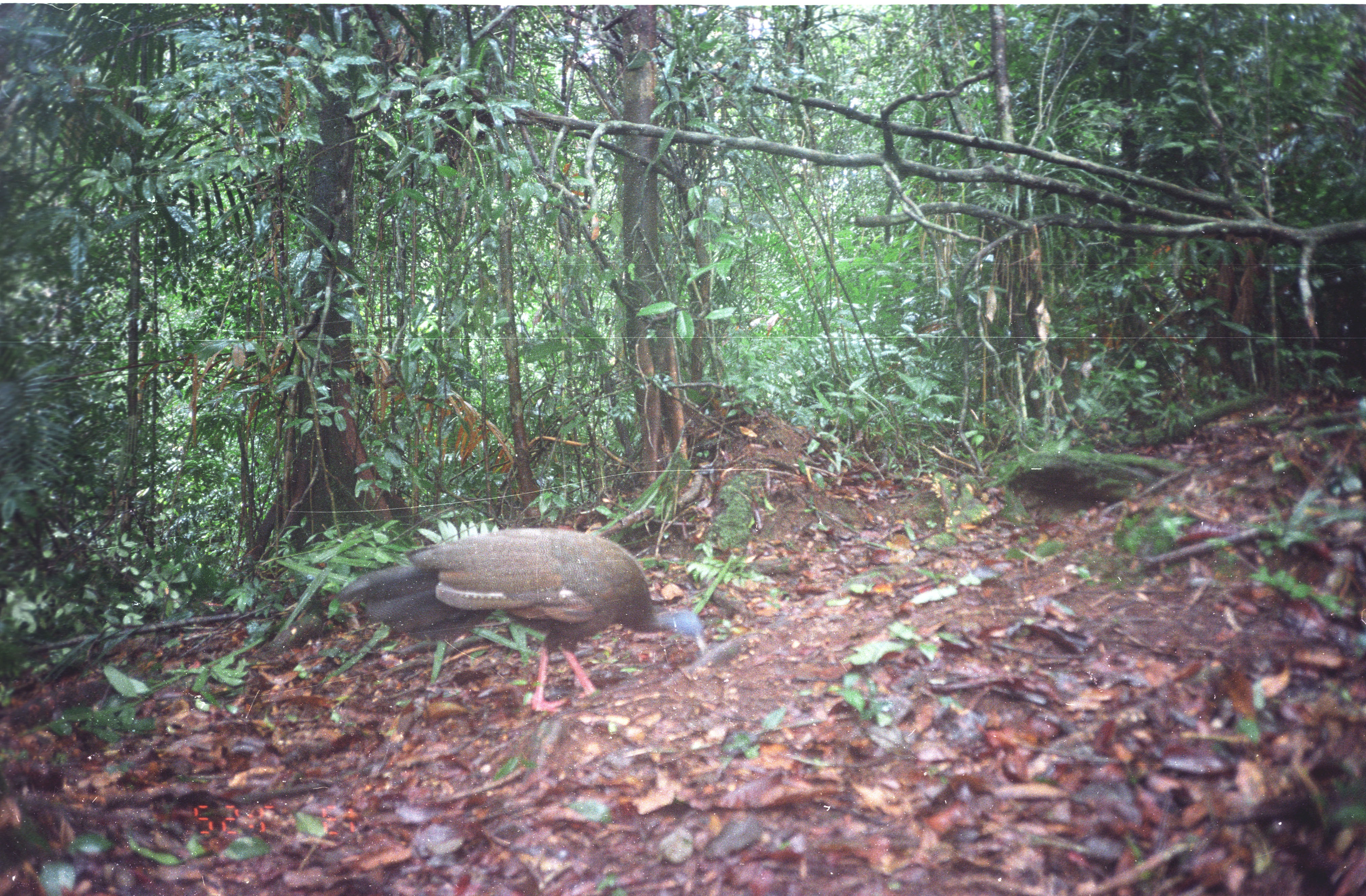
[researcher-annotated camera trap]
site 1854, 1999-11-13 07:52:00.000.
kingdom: Animalia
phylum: Chordata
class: Aves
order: Galliformes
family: Phasianidae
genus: Argusianus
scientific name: Argusianus argus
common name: great argus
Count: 1.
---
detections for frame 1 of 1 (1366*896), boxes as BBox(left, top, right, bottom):
argusianus argus: BBox(335, 526, 706, 714)